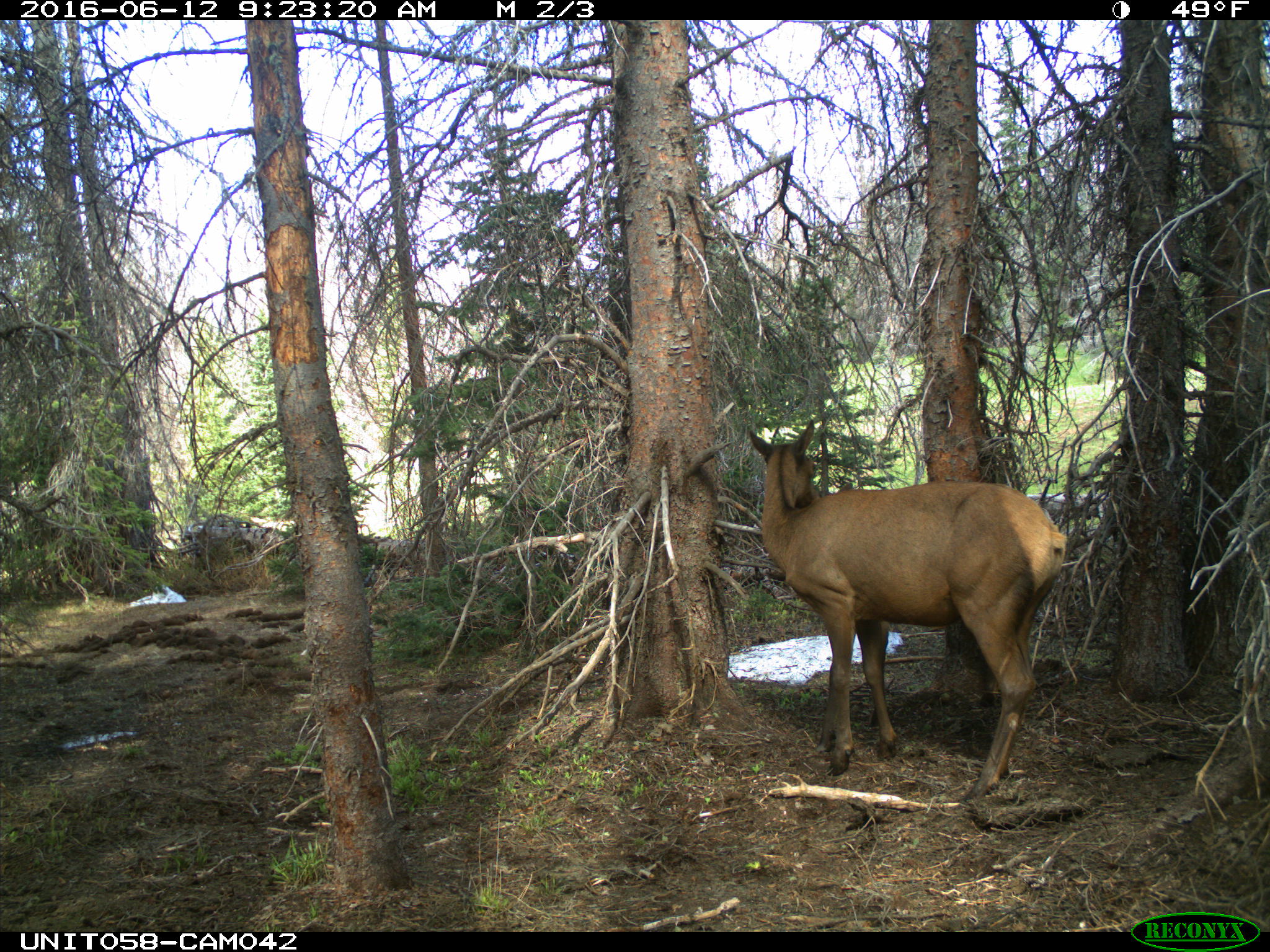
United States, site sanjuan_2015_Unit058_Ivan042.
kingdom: Animalia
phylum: Chordata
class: Mammalia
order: Artiodactyla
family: Cervidae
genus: Cervus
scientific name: Cervus elaphus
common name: red deer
Cervus elaphus (red deer).